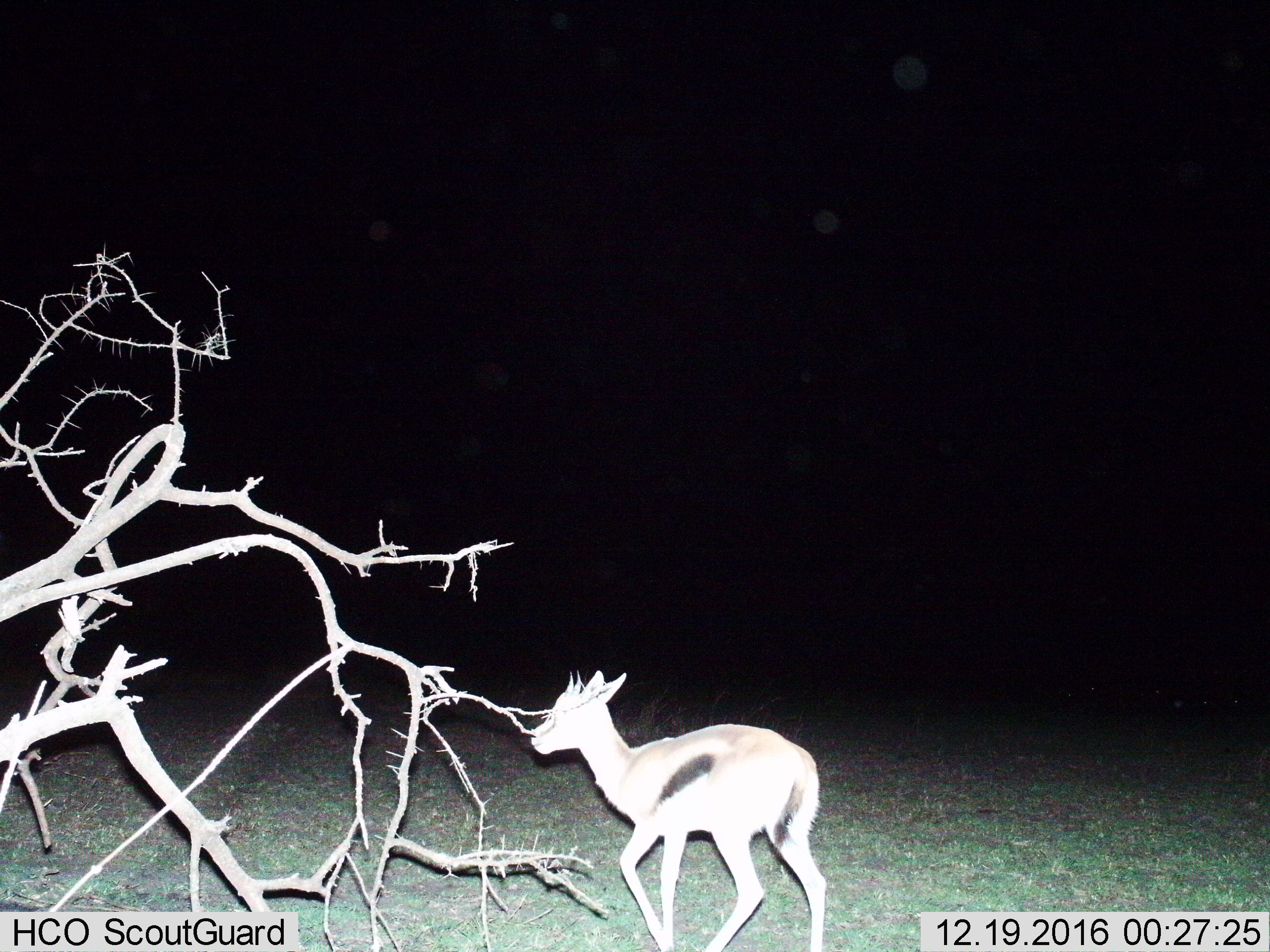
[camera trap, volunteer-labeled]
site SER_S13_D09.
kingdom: Animalia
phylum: Chordata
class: Mammalia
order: Artiodactyla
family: Bovidae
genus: Eudorcas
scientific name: Eudorcas thomsonii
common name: thomson's gazelle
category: gazellethomsons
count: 1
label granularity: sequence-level